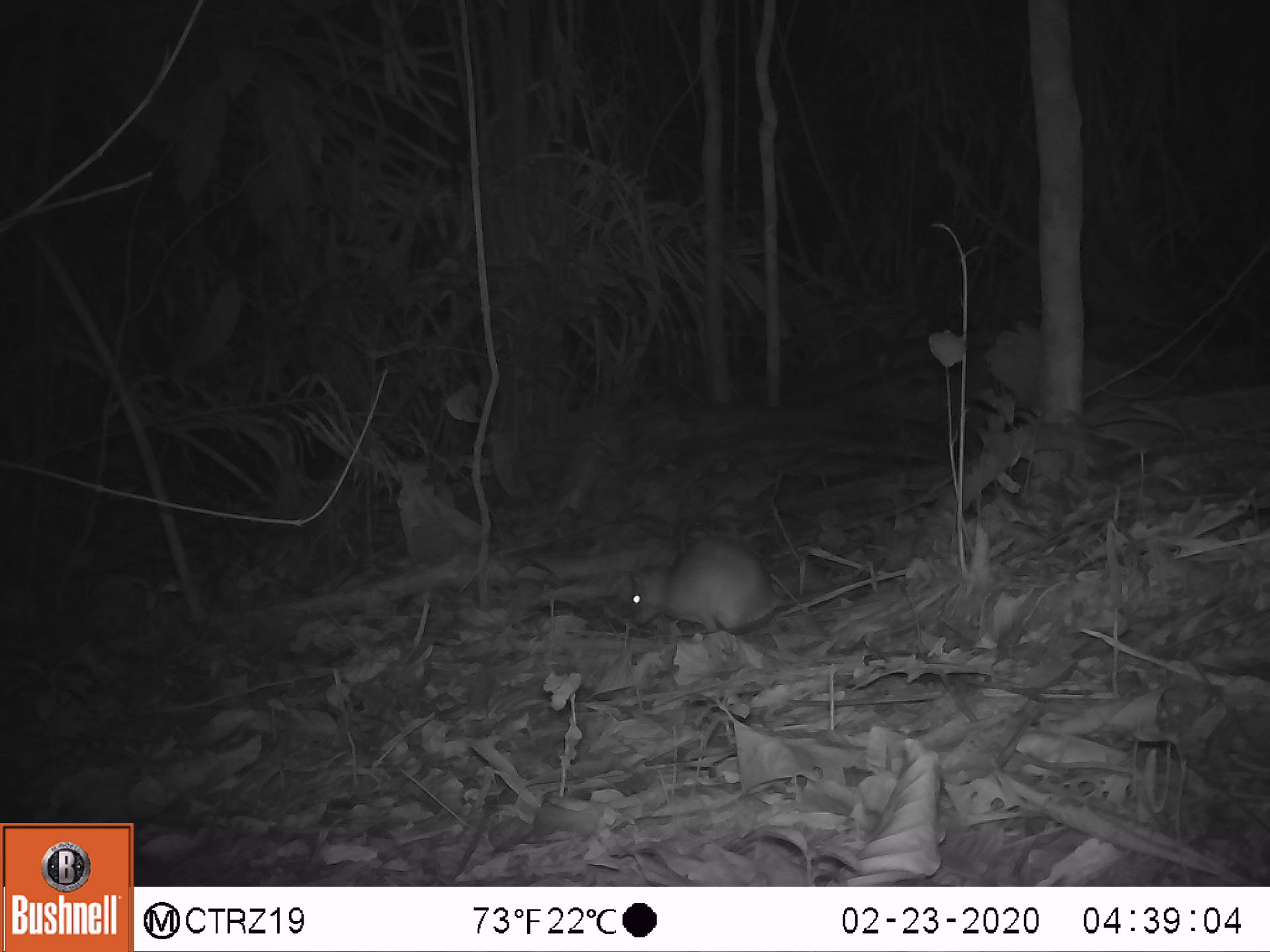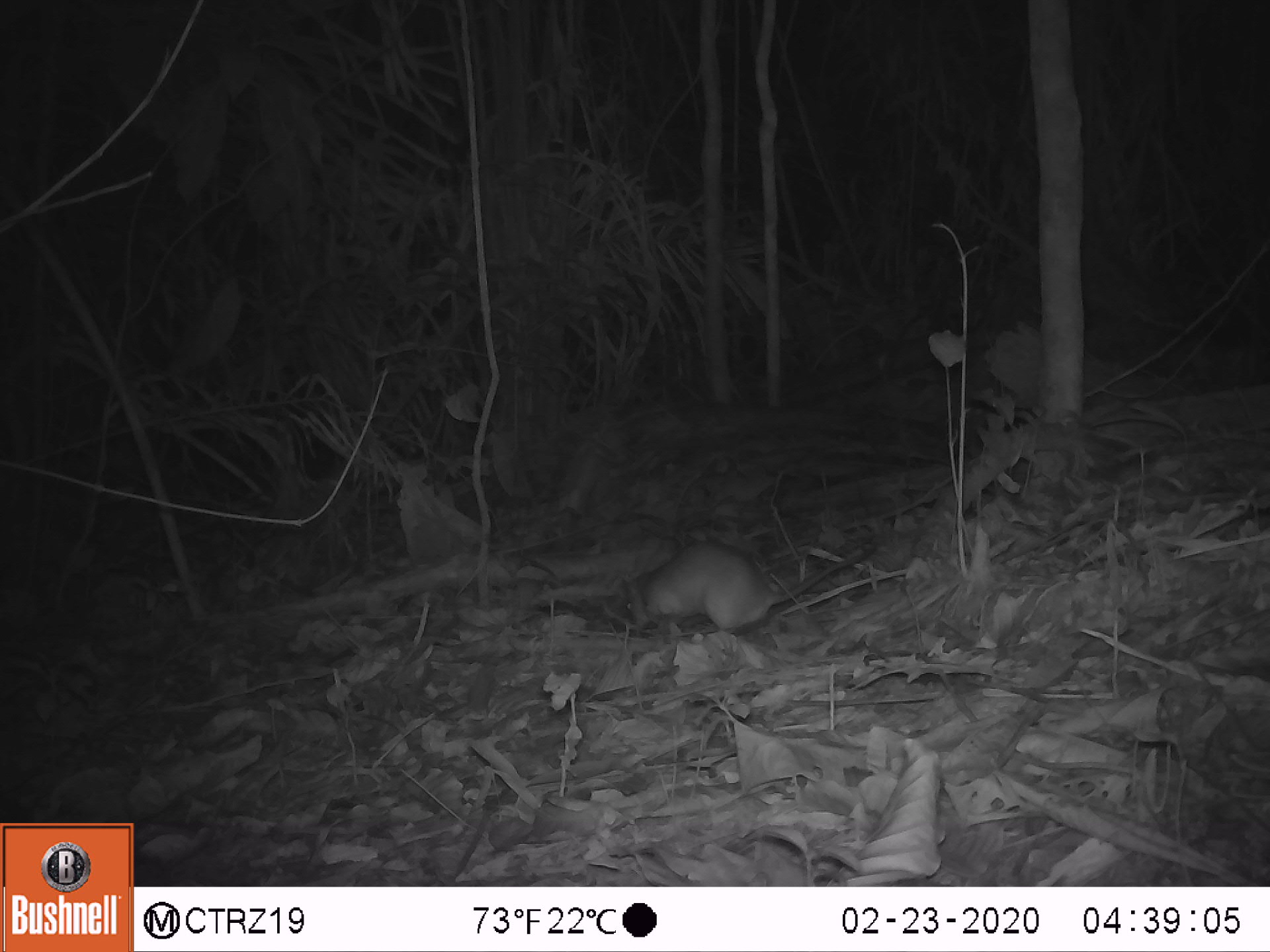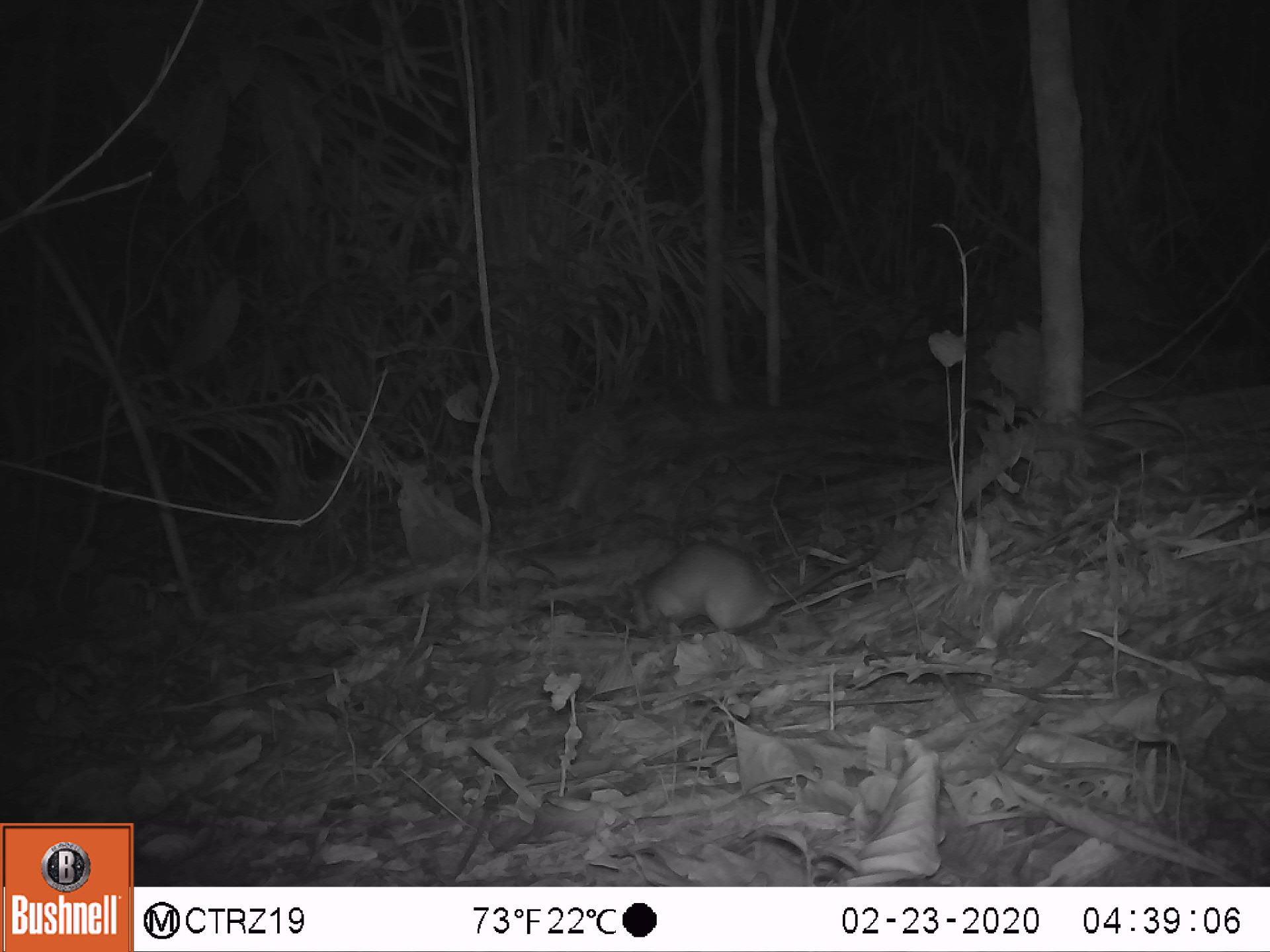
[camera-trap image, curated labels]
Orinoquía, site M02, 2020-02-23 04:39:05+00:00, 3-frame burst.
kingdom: Animalia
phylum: Chordata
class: Mammalia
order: Rodentia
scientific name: Rodentia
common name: rodent